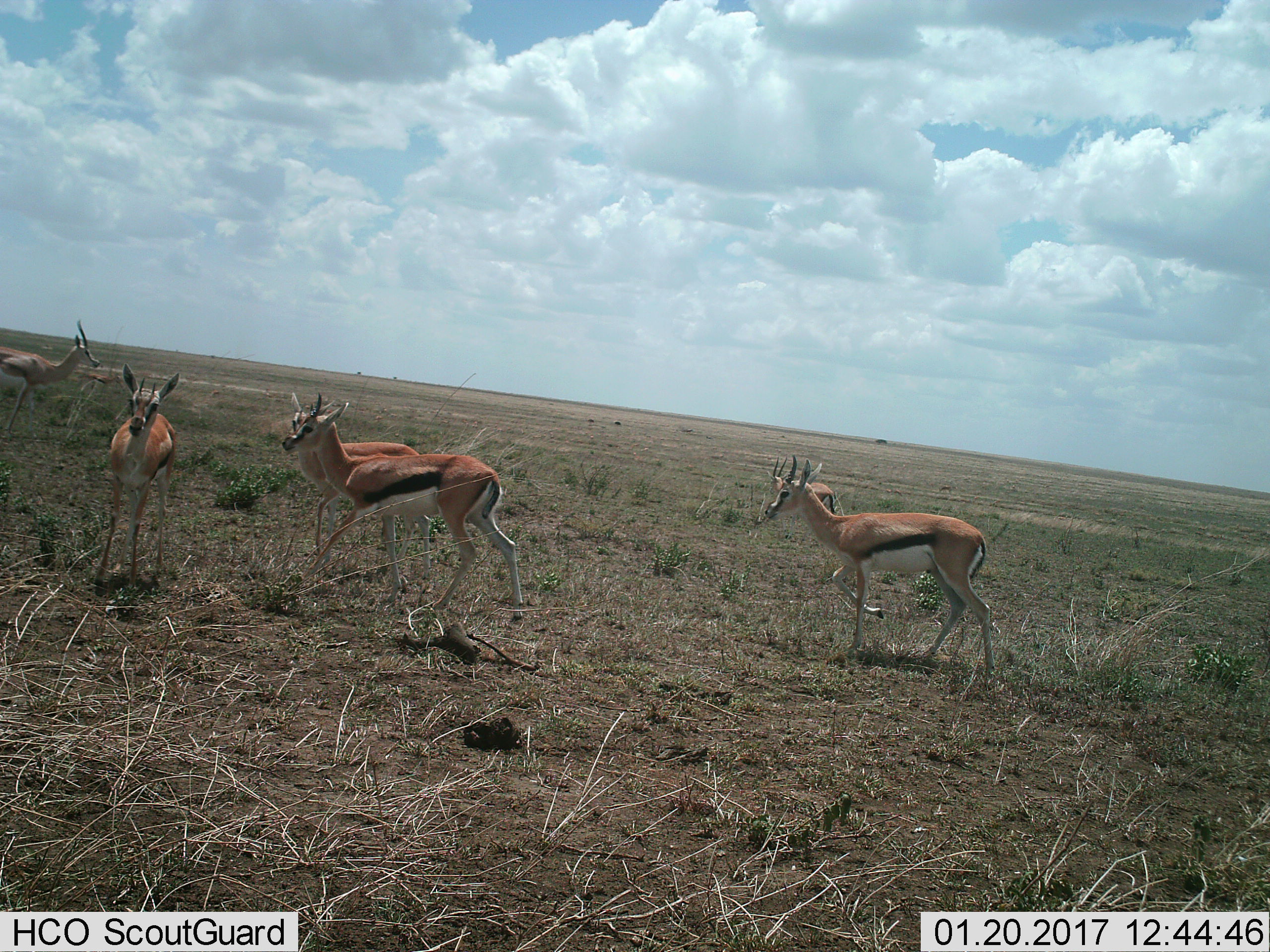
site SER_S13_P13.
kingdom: Animalia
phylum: Chordata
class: Mammalia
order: Artiodactyla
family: Bovidae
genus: Eudorcas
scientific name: Eudorcas thomsonii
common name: thomson's gazelle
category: gazellethomsons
Gazellethomsons (thomson's gazelle) (Eudorcas thomsonii), count 6. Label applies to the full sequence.